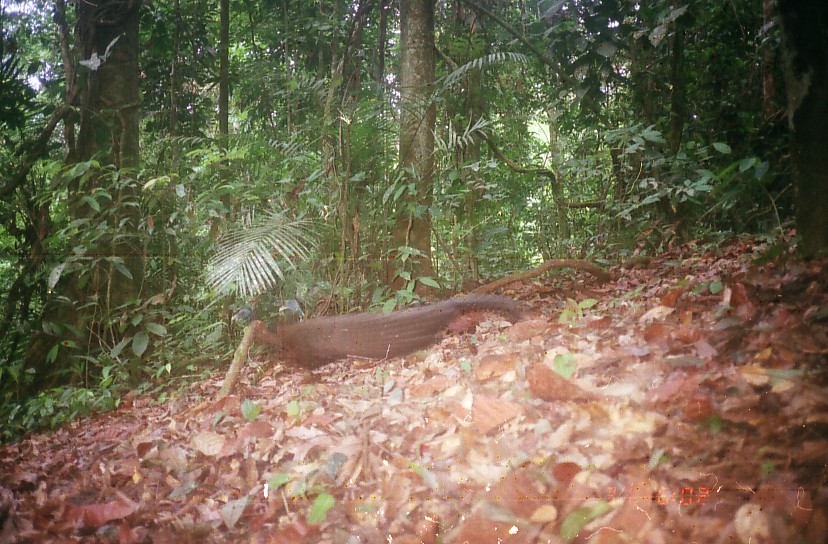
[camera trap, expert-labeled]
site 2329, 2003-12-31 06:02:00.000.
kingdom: Animalia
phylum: Chordata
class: Aves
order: Galliformes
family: Phasianidae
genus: Argusianus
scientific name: Argusianus argus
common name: great argus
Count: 1.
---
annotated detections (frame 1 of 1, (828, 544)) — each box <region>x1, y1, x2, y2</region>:
argusianus argus: <region>230, 293, 530, 382</region>; <region>277, 297, 306, 322</region>